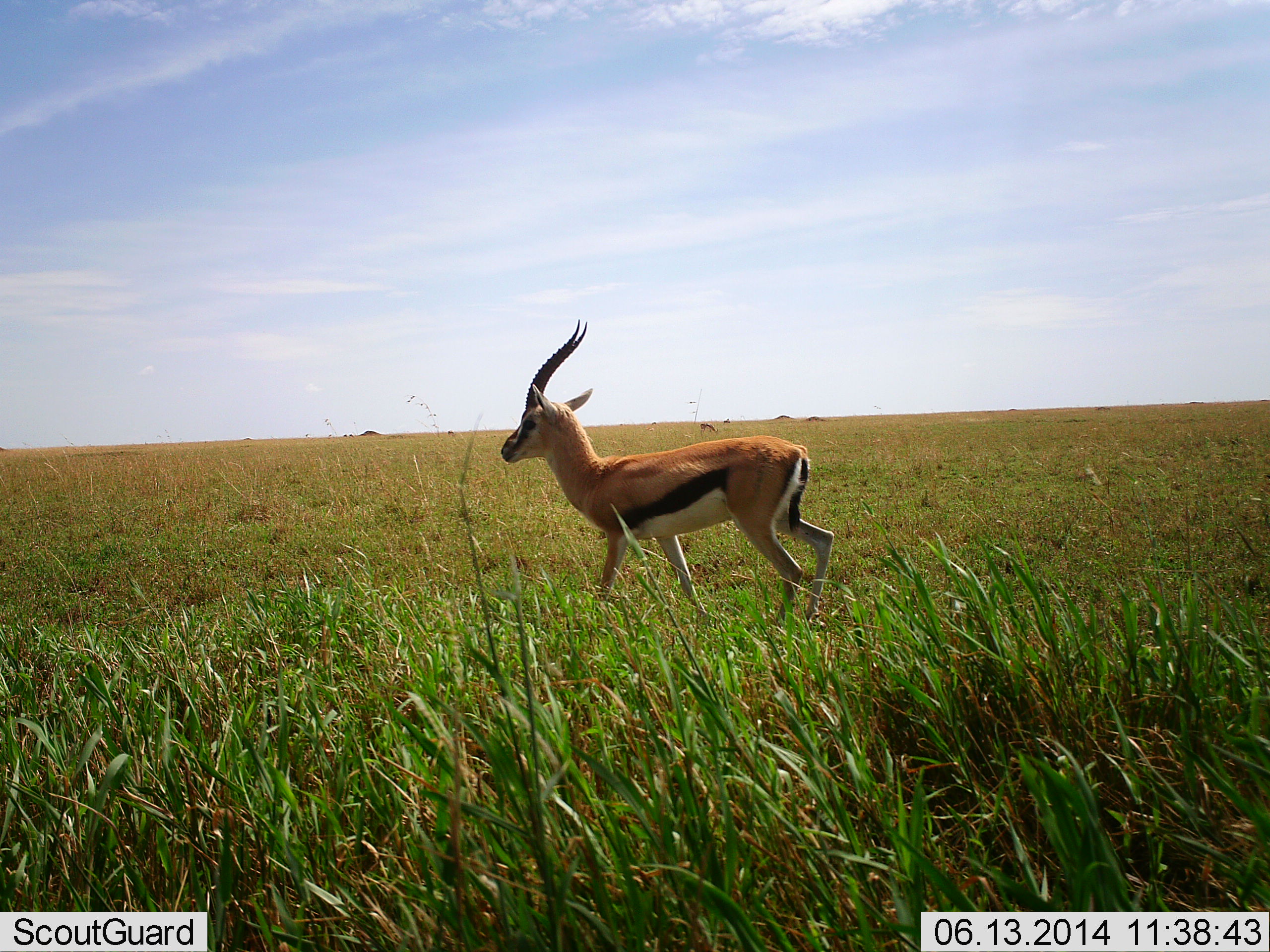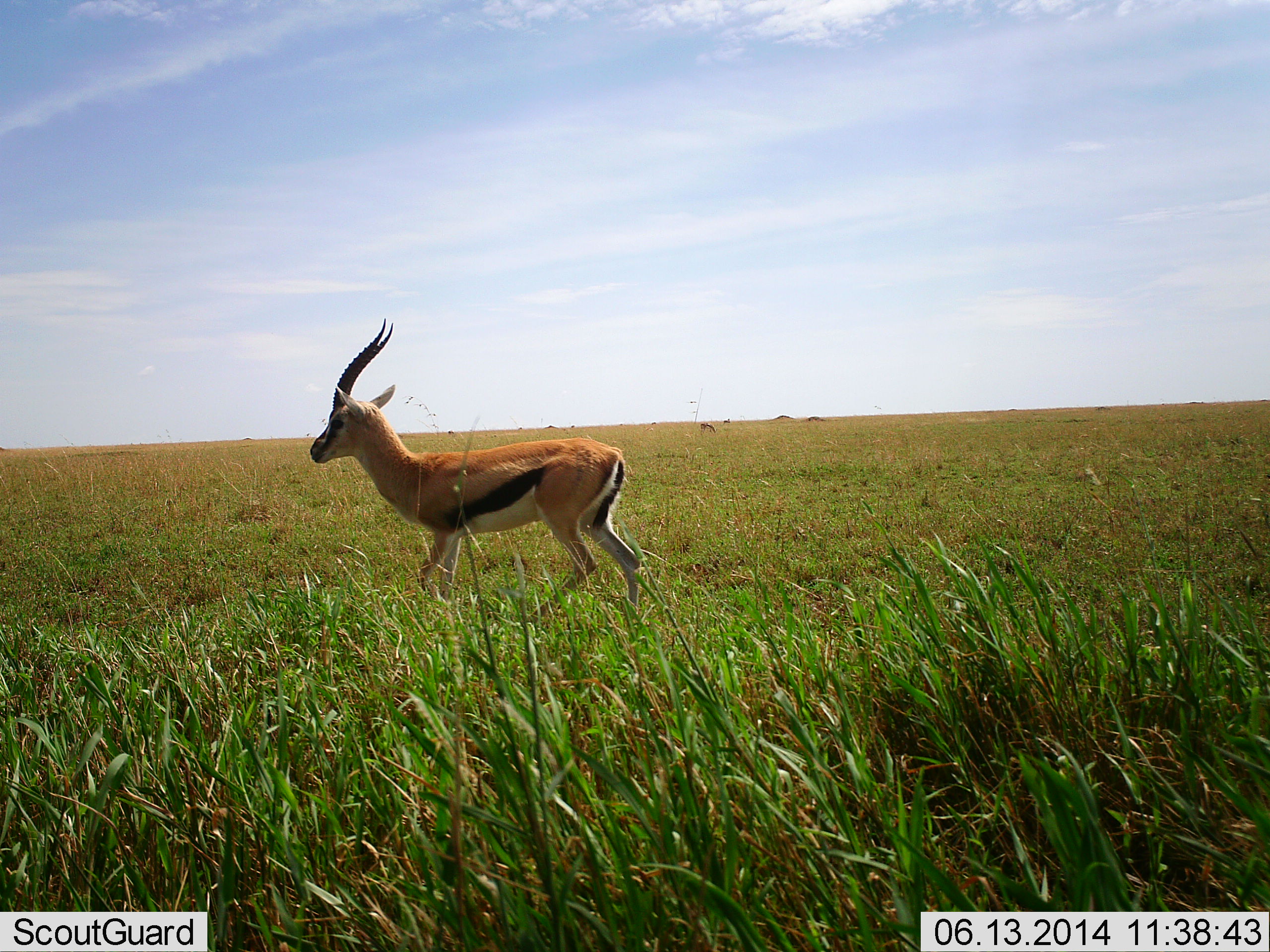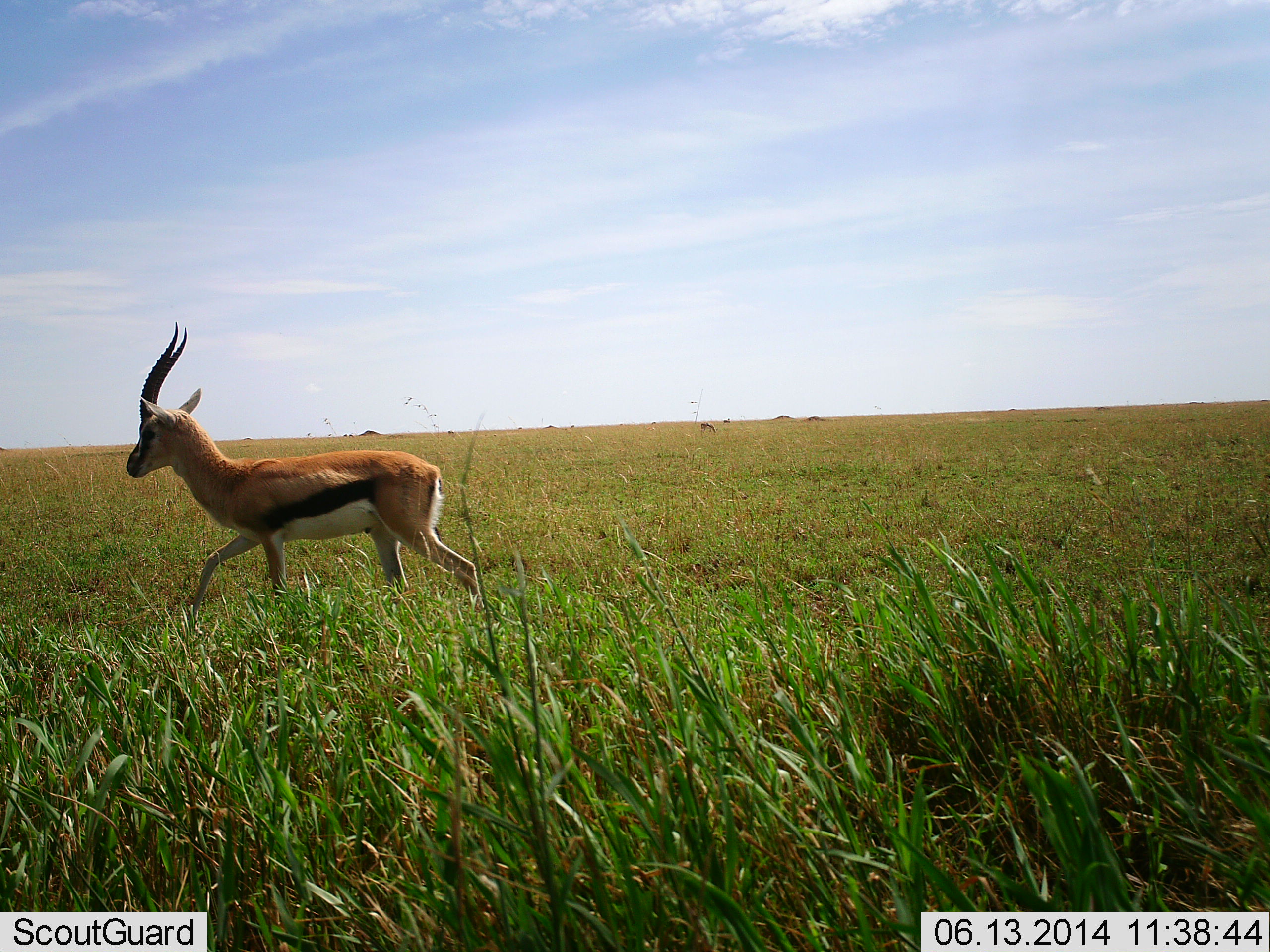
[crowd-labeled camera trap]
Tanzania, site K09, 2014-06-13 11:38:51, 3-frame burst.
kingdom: Animalia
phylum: Chordata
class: Mammalia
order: Artiodactyla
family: Bovidae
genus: Eudorcas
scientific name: Eudorcas thomsonii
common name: thomson's gazelle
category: gazellethomsons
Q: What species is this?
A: Gazellethomsons (thomson's gazelle) (Eudorcas thomsonii).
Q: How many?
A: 1.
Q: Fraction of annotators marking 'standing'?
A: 30%.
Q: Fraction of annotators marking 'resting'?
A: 0%.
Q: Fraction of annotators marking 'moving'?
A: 80%.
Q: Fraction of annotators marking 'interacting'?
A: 0%.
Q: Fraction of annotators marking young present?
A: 0%.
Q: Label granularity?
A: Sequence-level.